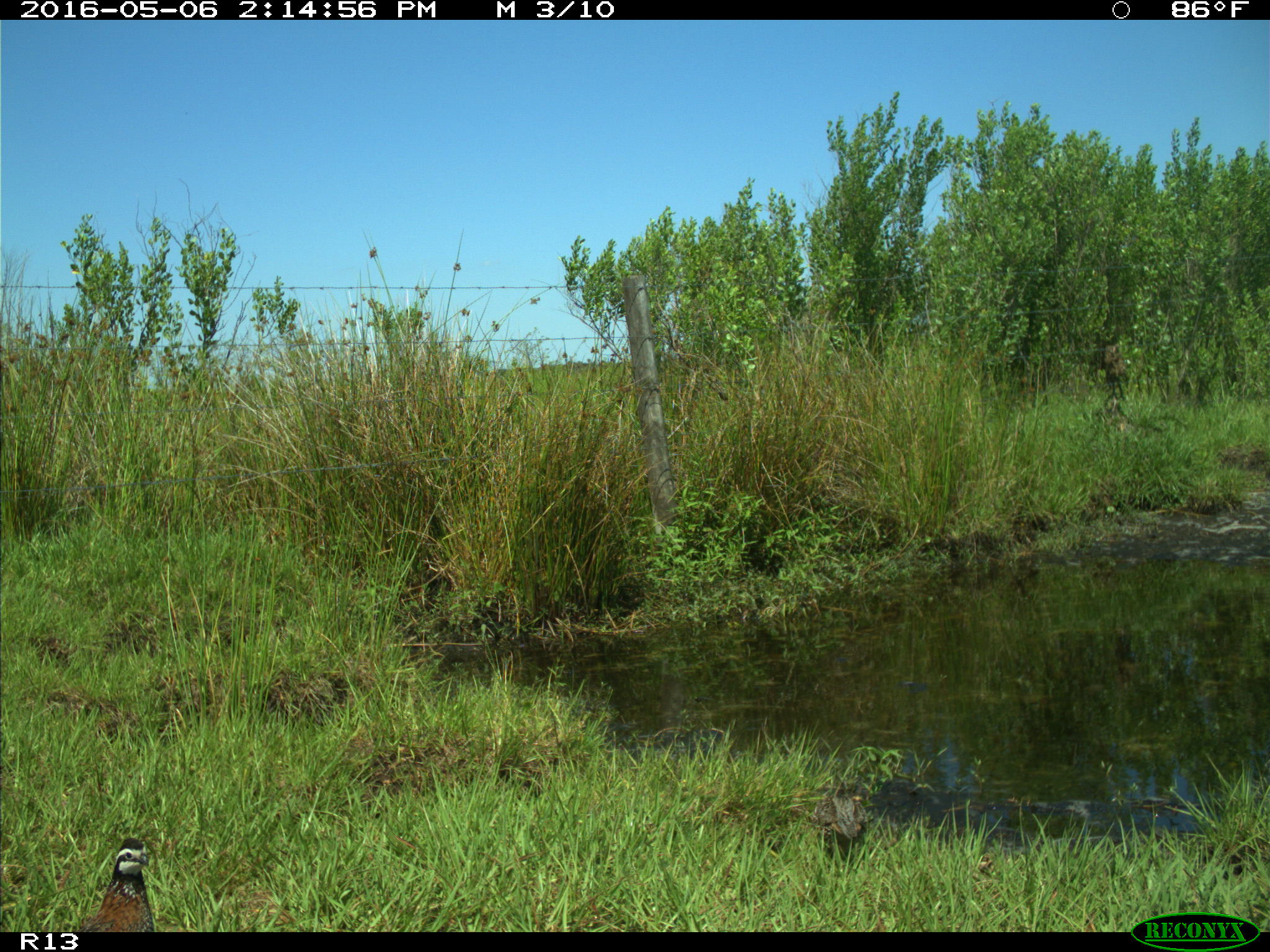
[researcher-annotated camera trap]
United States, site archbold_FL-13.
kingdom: Animalia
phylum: Chordata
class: Aves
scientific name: Aves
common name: birds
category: unidentified bird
Unidentified bird (birds) (Aves).